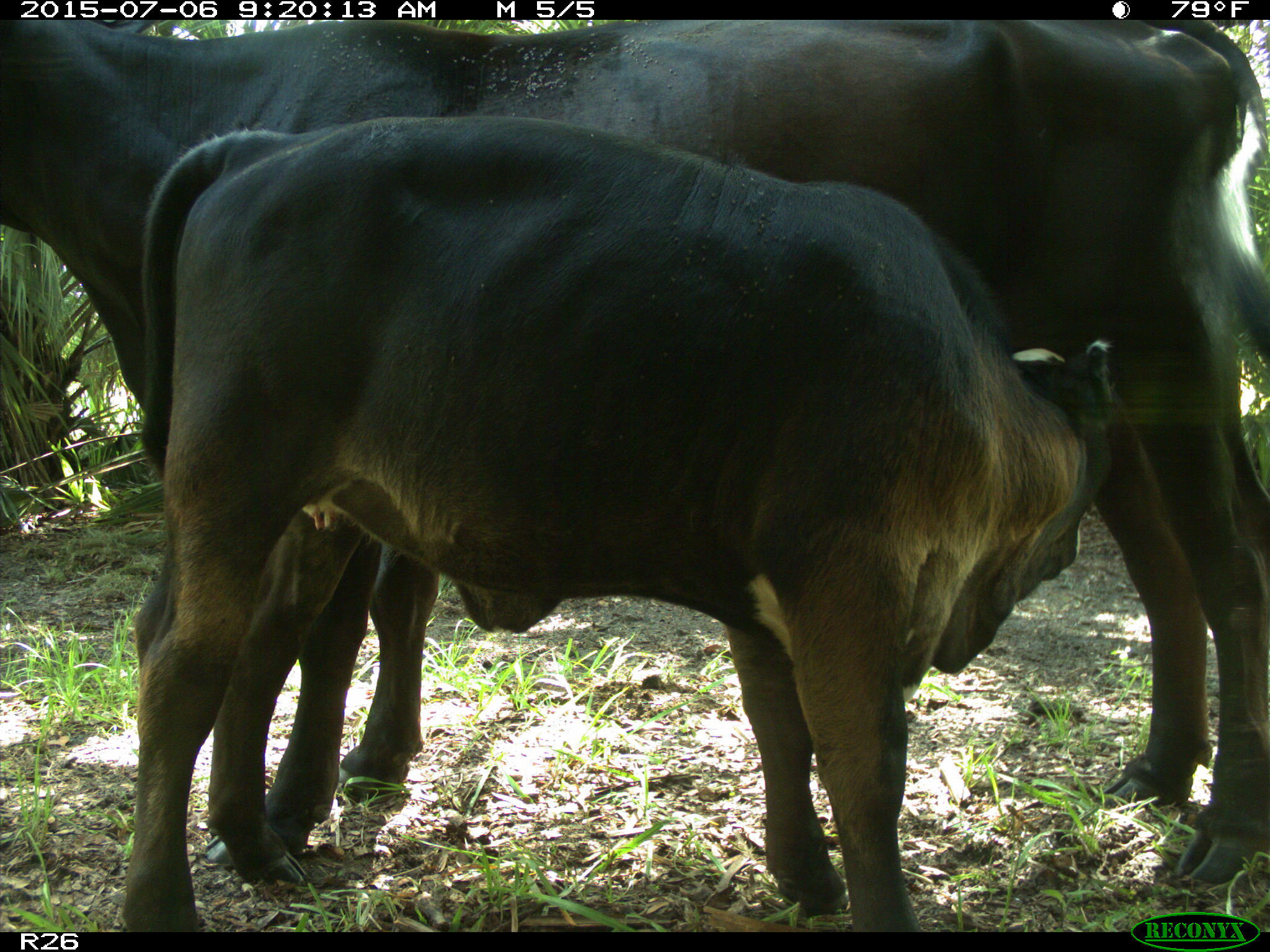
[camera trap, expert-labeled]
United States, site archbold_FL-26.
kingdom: Animalia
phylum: Chordata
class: Mammalia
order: Artiodactyla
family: Bovidae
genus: Bos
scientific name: Bos taurus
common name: domestic cow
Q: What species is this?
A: Bos taurus (domestic cow).